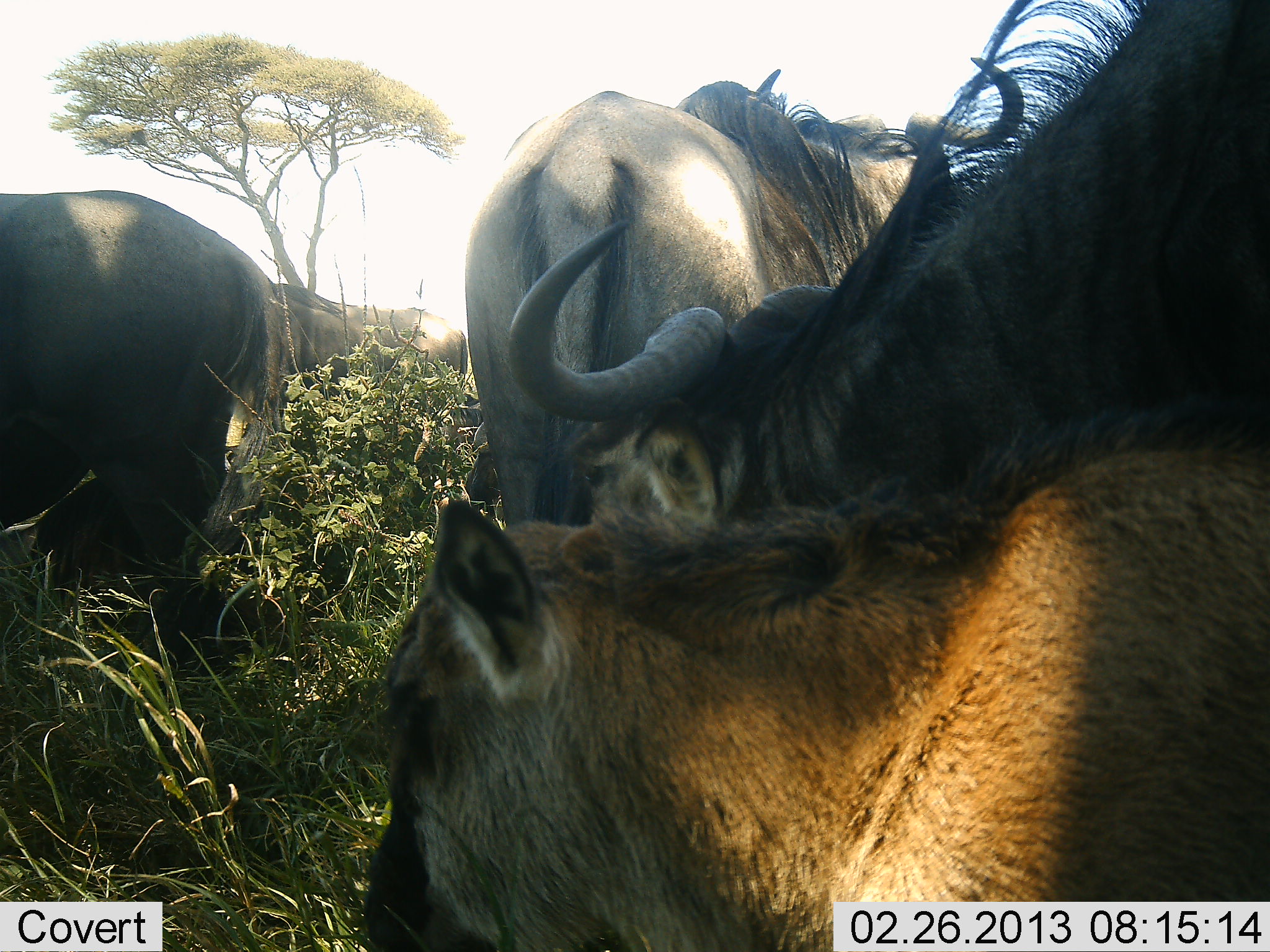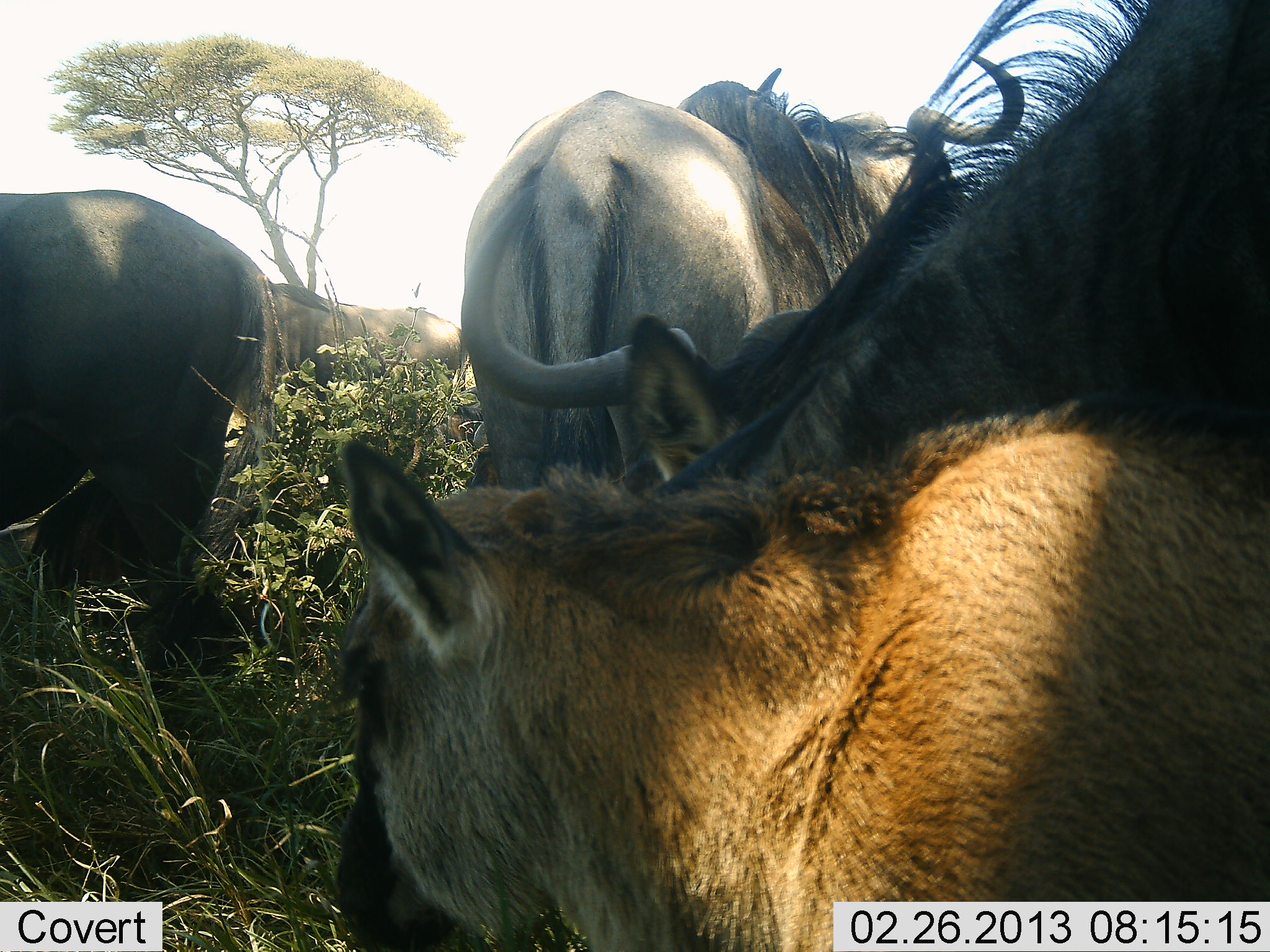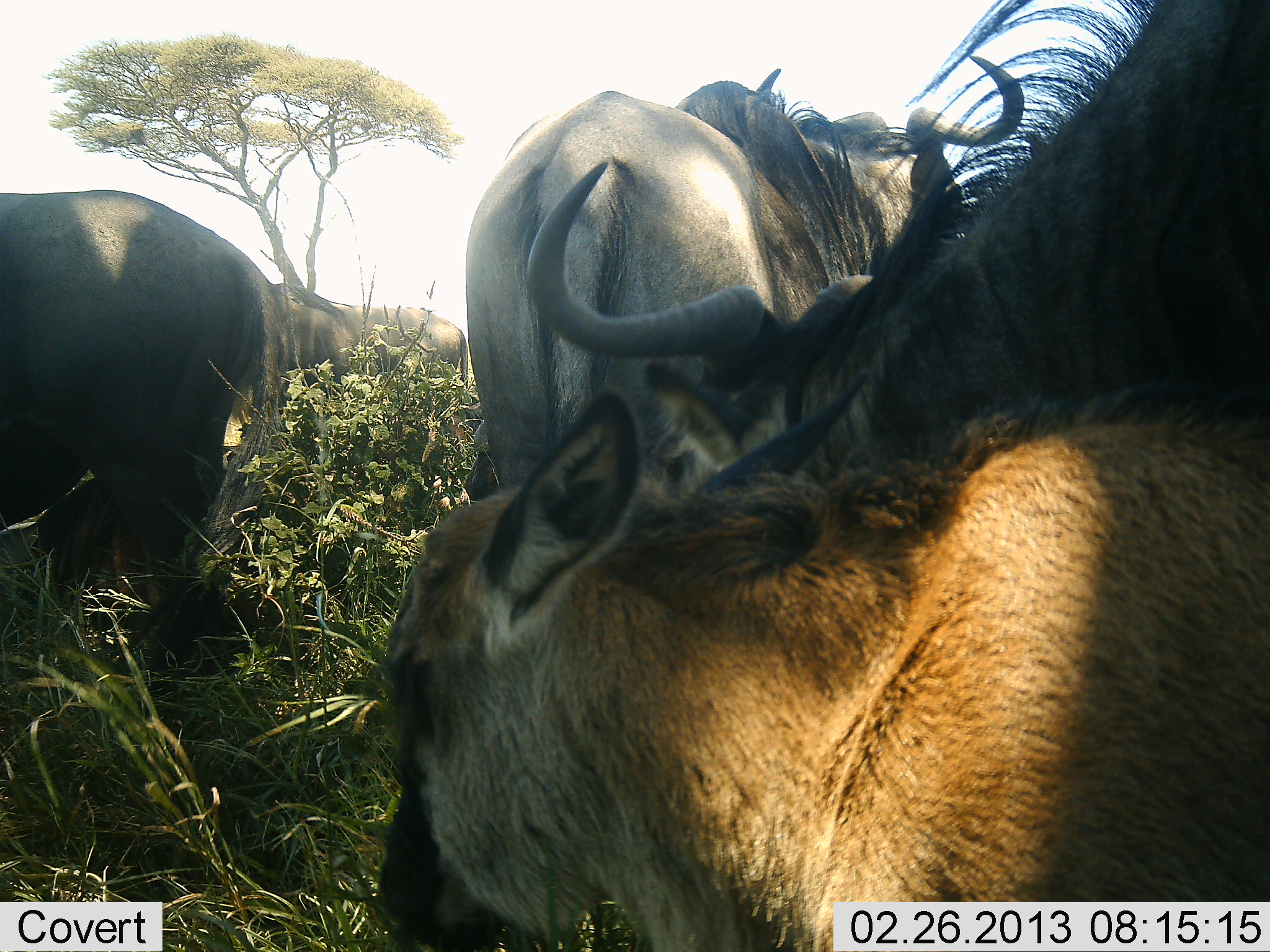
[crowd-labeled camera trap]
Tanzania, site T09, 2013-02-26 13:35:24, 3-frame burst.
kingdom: Animalia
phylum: Chordata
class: Mammalia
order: Artiodactyla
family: Bovidae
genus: Connochaetes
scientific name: Connochaetes taurinus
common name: blue wildebeest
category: wildebeest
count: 5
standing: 71%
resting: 38%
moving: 19%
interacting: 5%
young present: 62%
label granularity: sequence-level